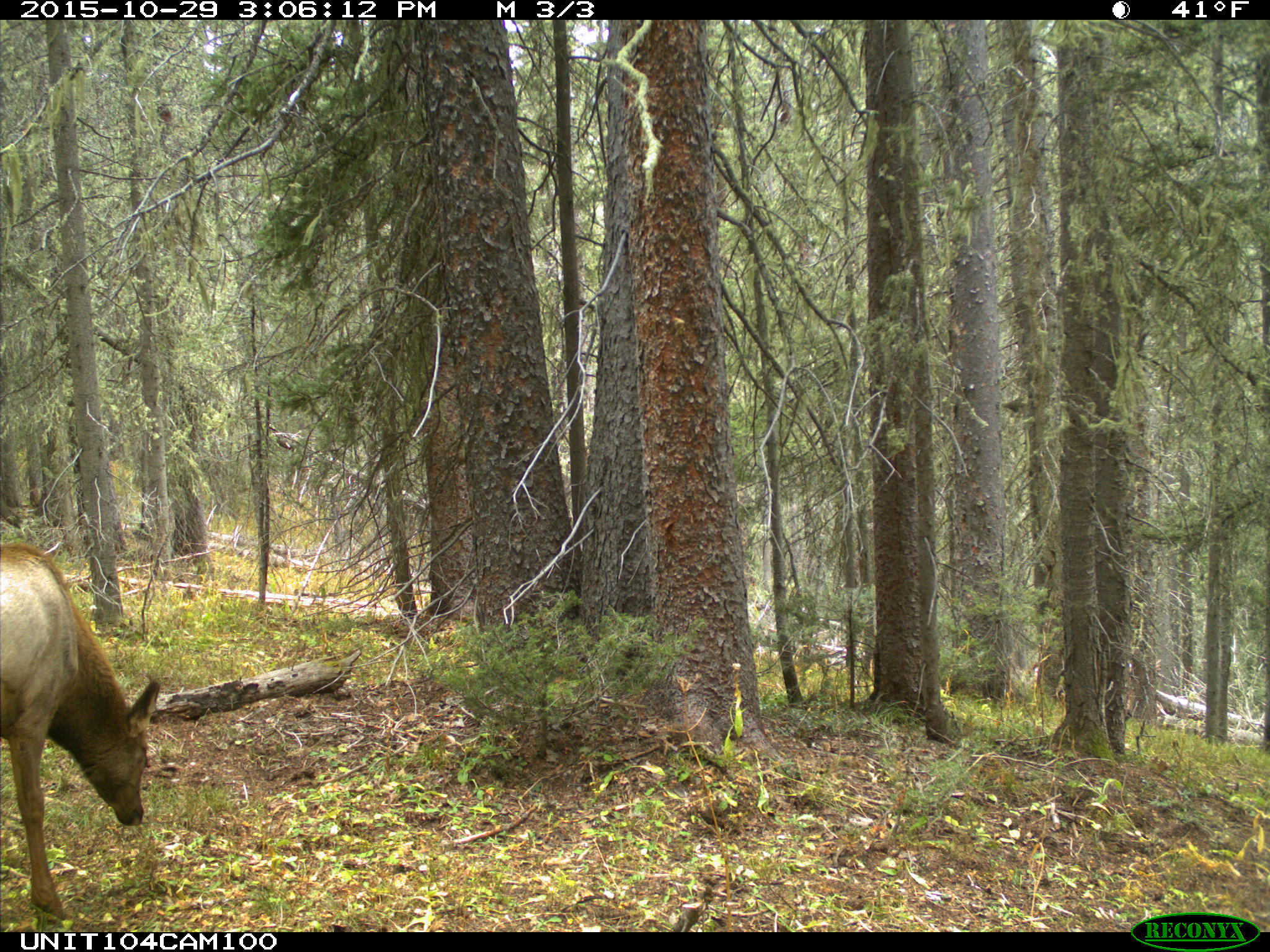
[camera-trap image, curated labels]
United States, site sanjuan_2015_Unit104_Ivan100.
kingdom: Animalia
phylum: Chordata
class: Mammalia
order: Artiodactyla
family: Cervidae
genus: Cervus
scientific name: Cervus elaphus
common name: red deer